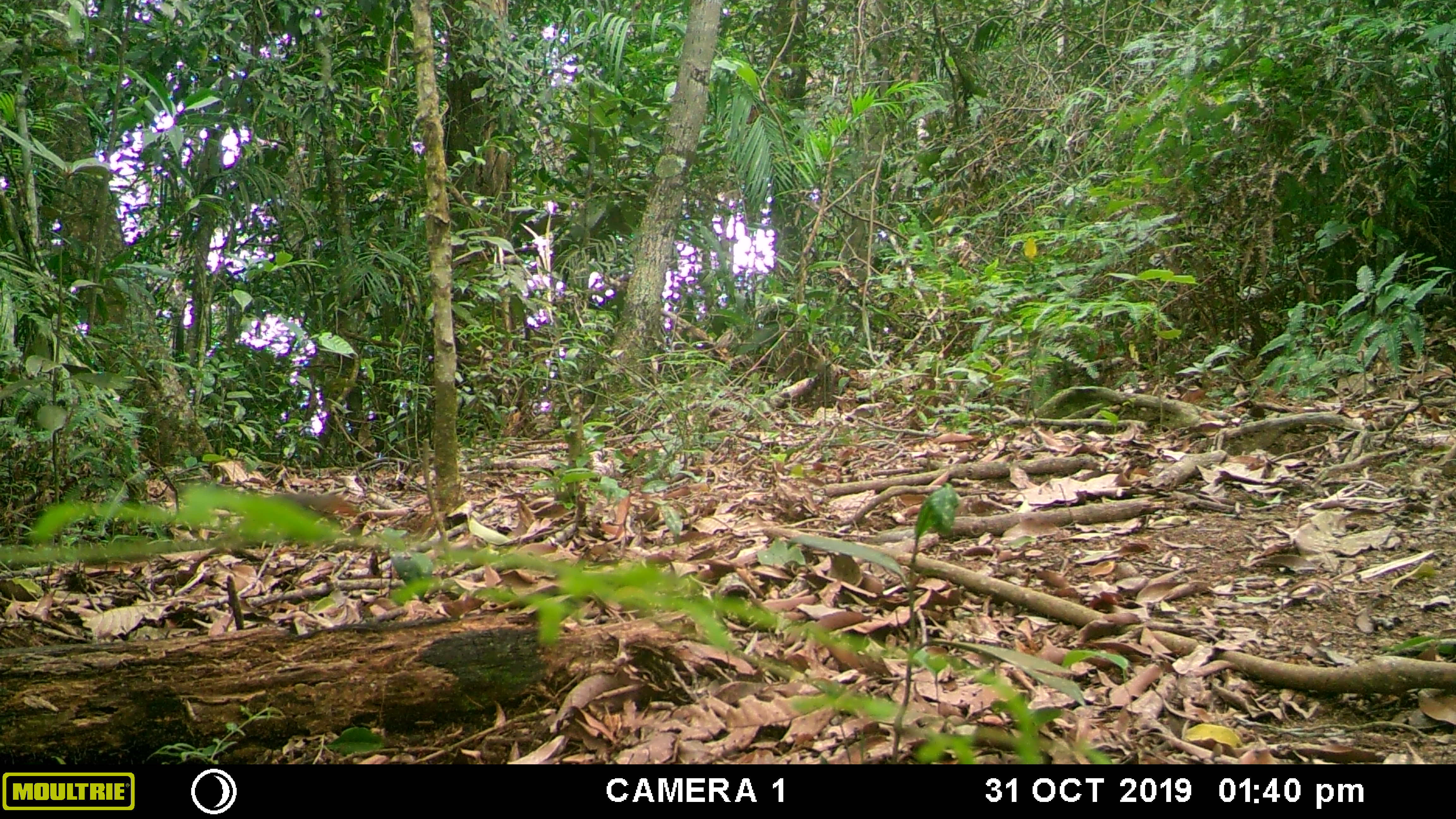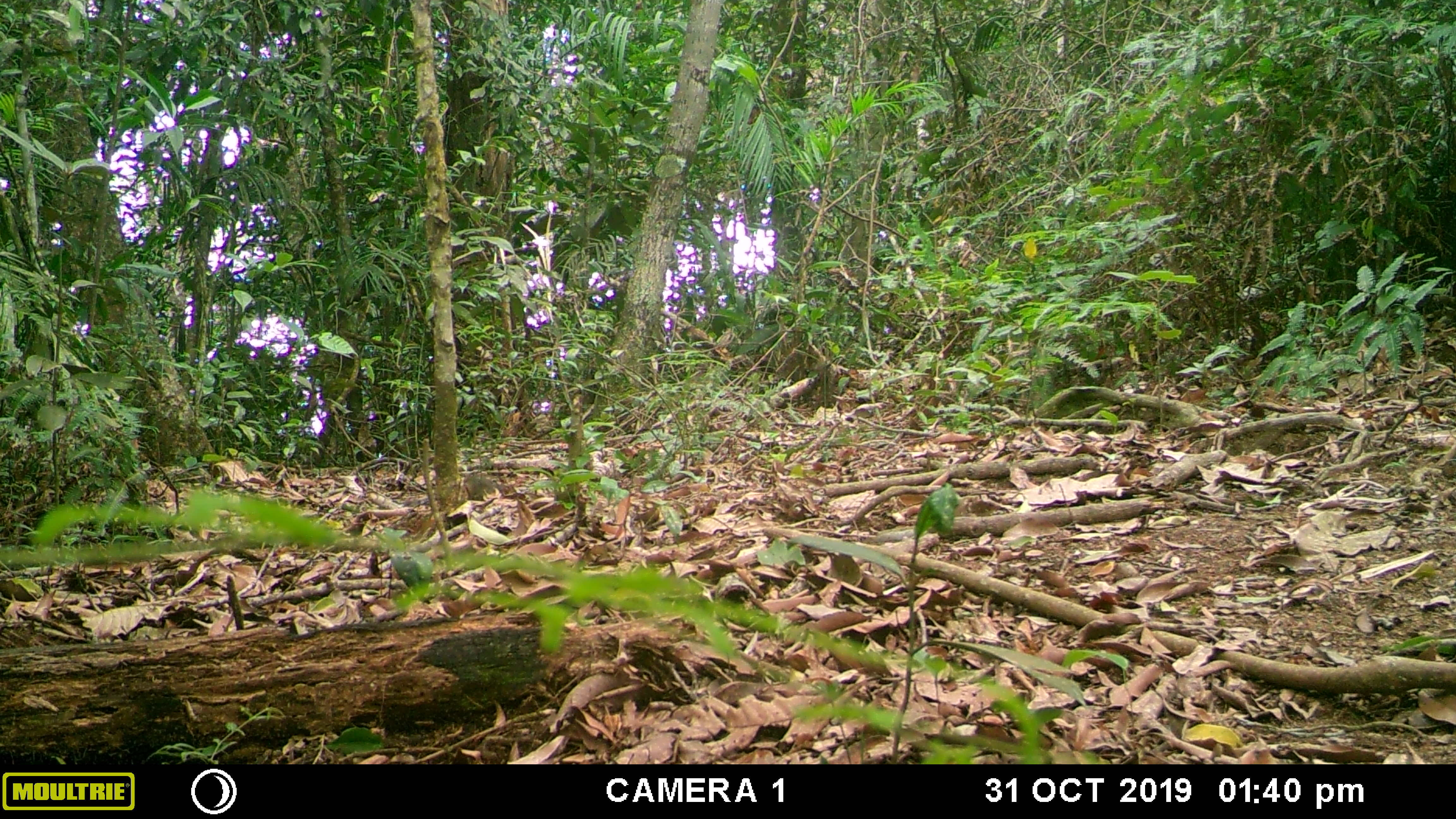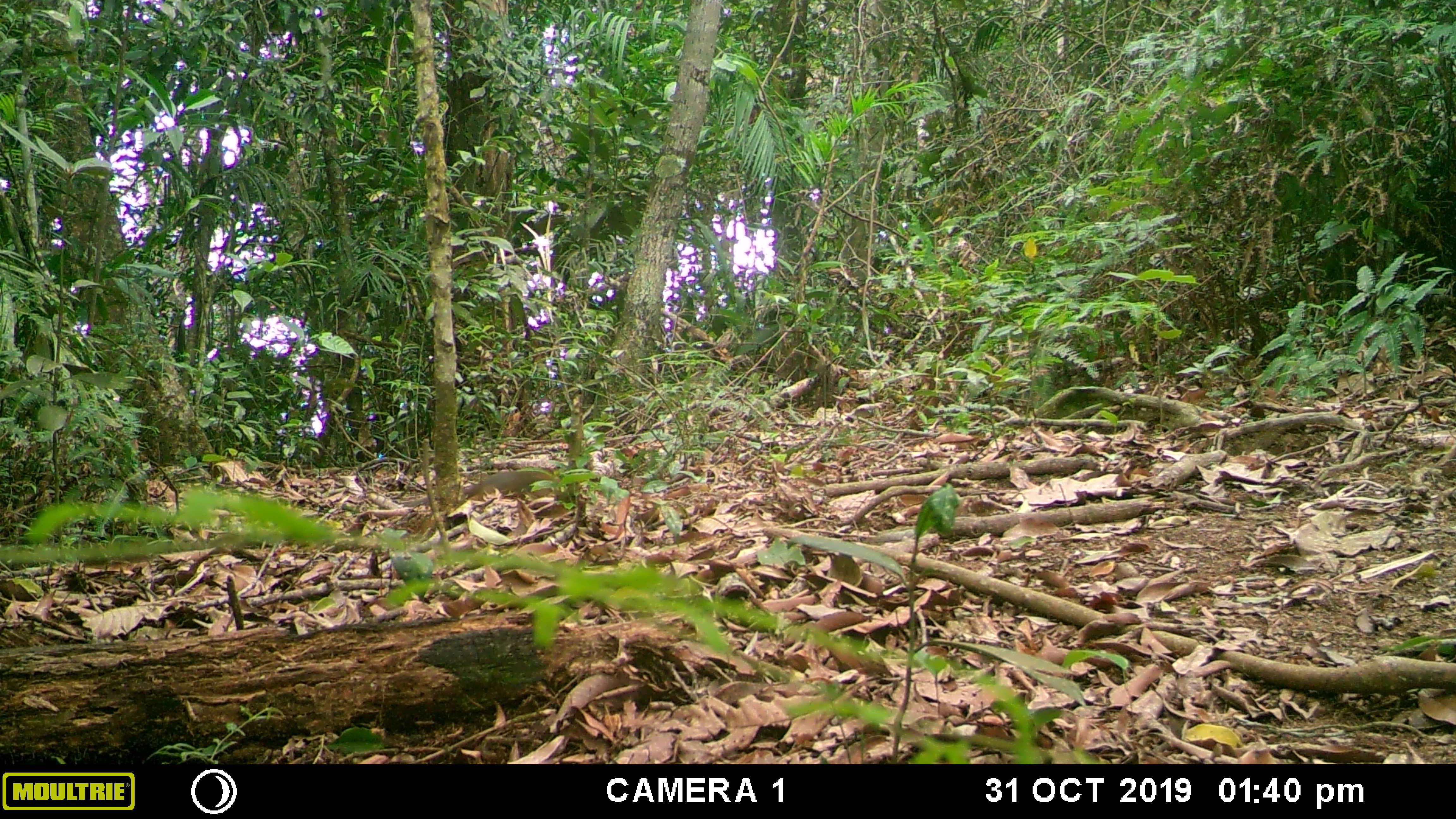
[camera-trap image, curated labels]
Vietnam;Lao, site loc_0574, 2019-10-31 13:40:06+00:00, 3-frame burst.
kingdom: Animalia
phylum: Chordata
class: Mammalia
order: Rodentia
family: Sciuridae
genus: Dremomys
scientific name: Dremomys rufigenis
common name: red-cheeked squirrel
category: red cheeked squirrel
Red cheeked squirrel (red-cheeked squirrel) (Dremomys rufigenis). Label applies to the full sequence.